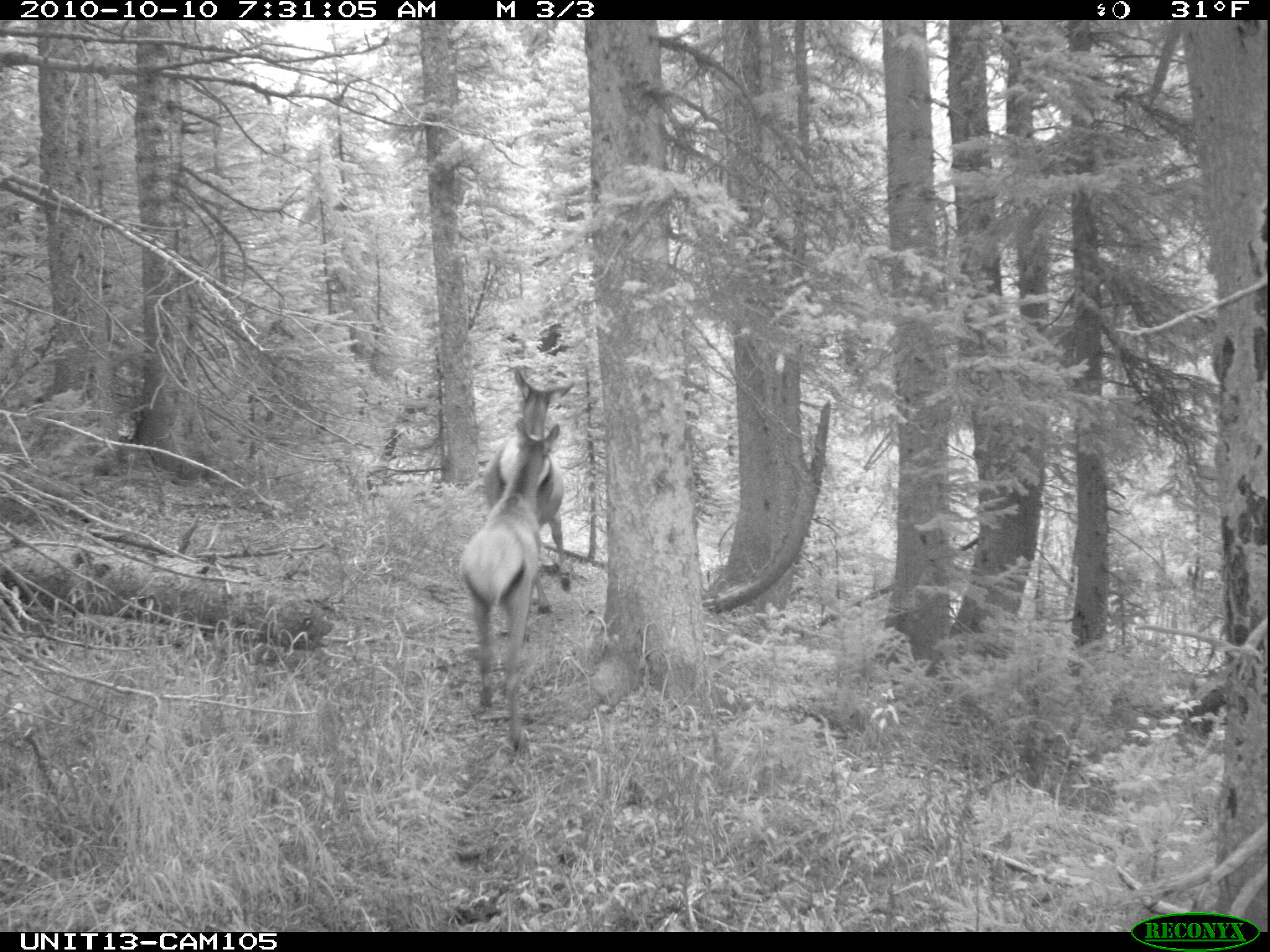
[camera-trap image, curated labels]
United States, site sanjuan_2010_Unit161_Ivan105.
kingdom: Animalia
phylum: Chordata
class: Mammalia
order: Artiodactyla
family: Cervidae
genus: Cervus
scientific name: Cervus elaphus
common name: red deer